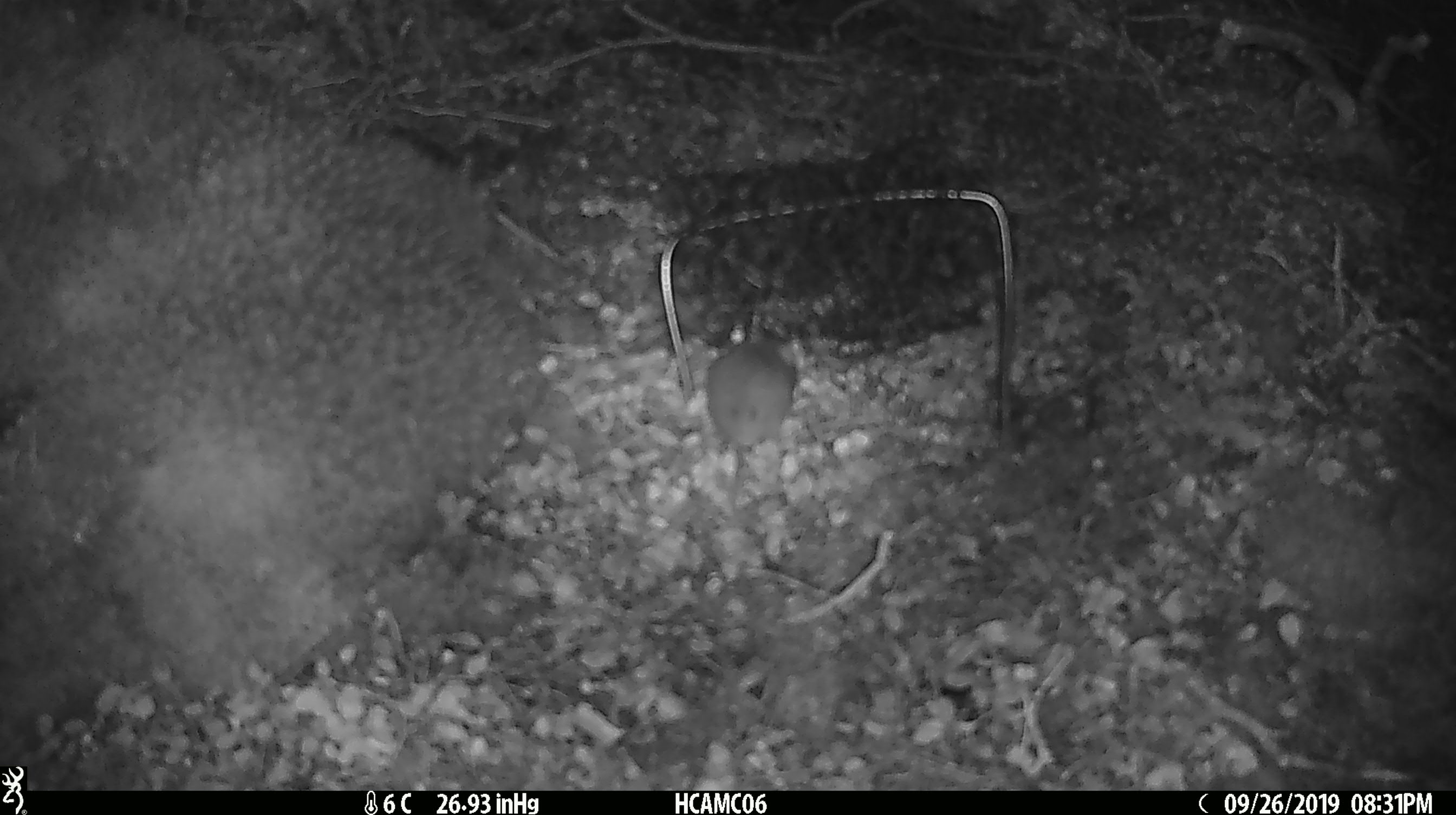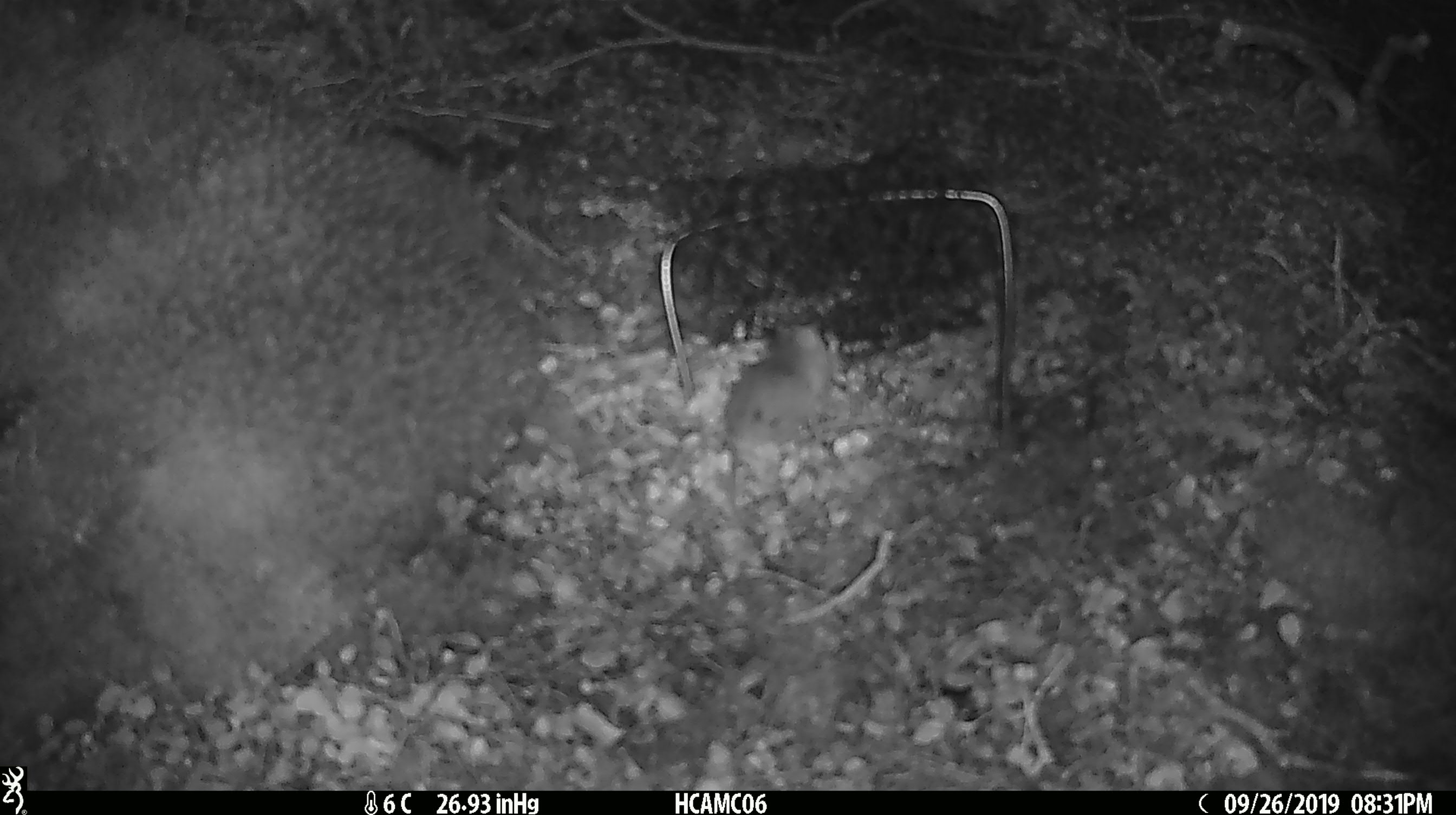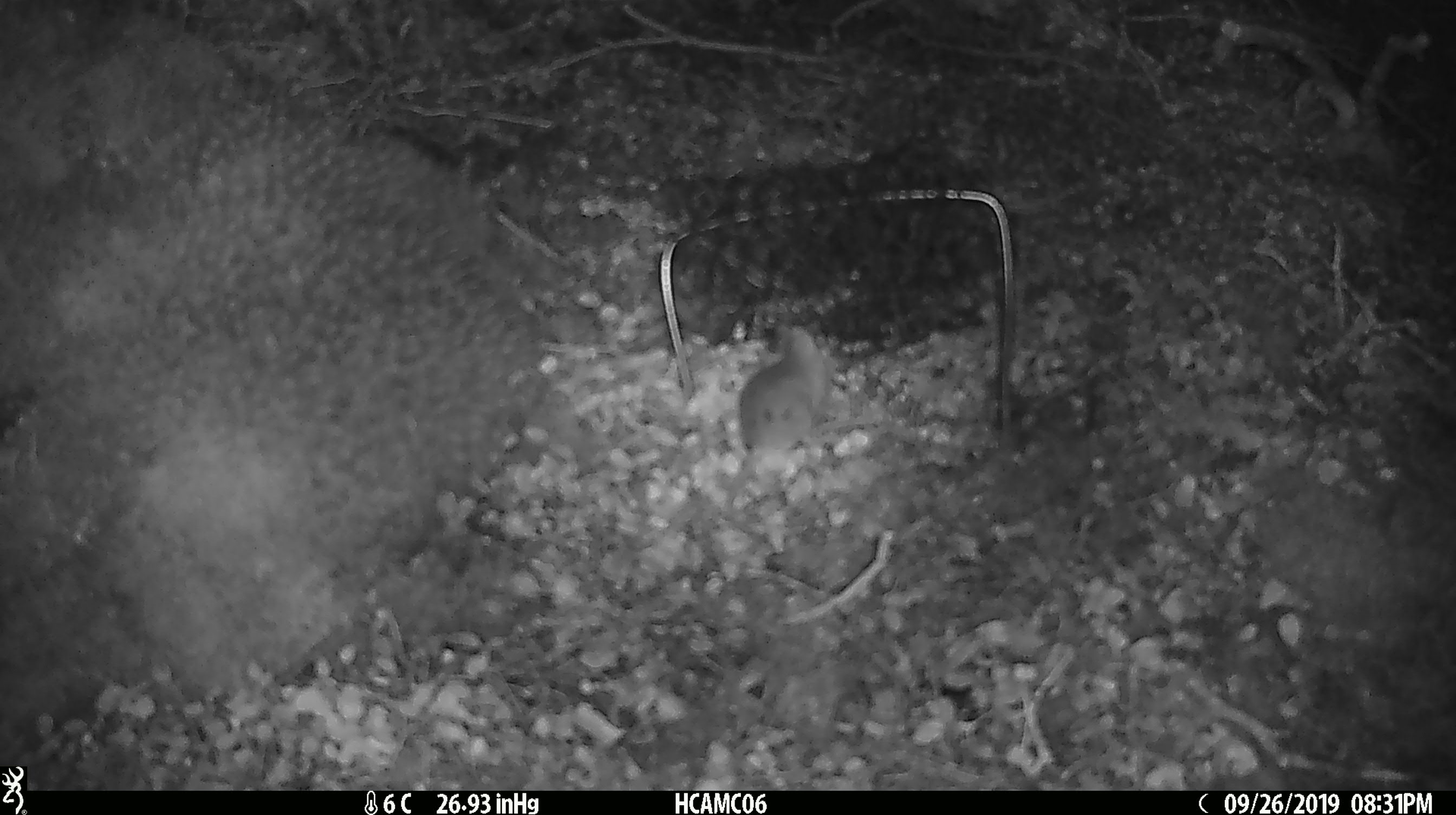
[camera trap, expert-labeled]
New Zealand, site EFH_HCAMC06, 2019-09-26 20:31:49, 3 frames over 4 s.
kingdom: Animalia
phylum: Chordata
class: Mammalia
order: Rodentia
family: Muridae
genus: Mus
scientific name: Mus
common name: mouse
Mouse (Mus).